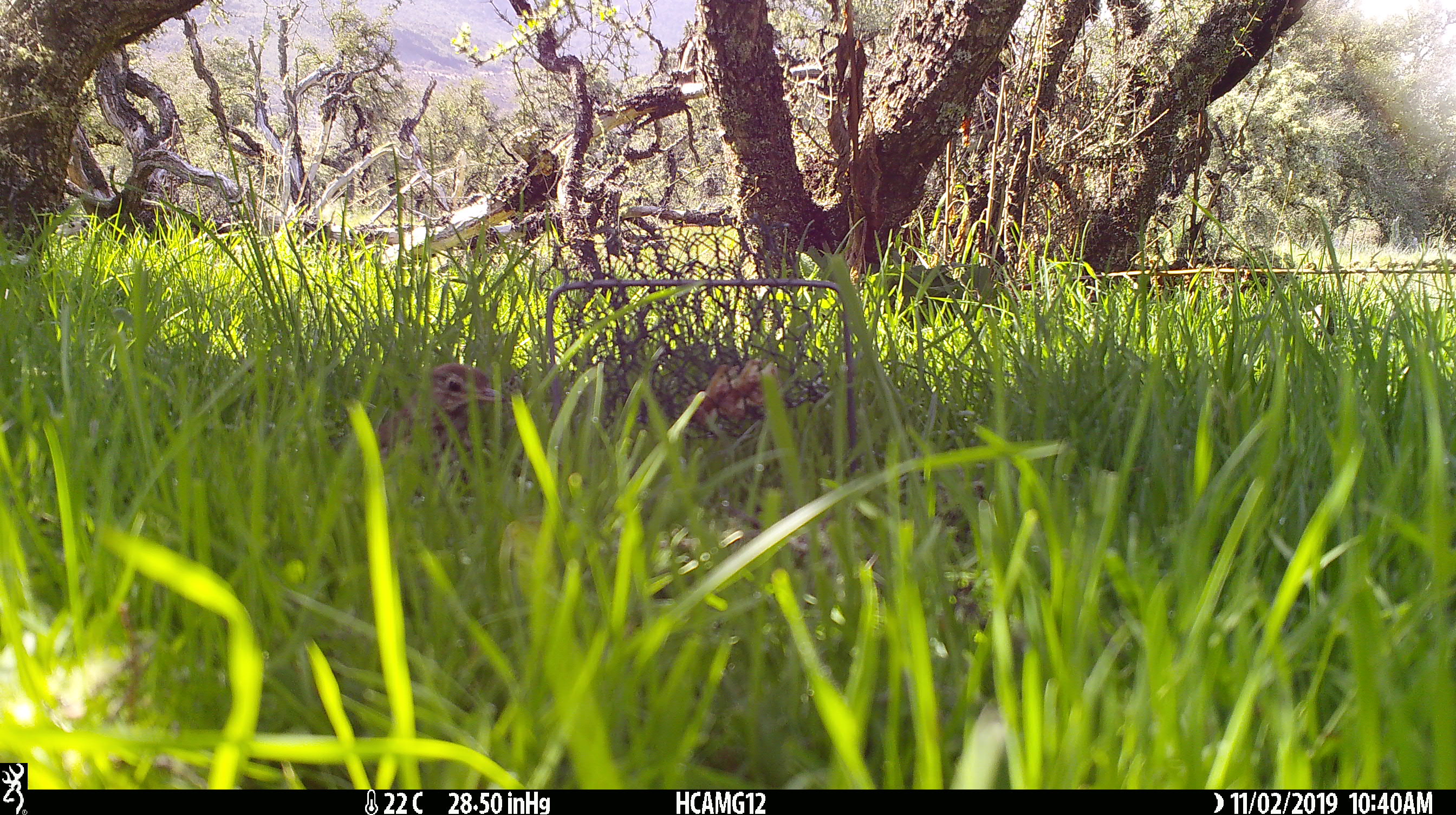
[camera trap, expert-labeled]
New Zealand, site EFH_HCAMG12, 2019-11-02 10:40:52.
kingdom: Animalia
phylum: Chordata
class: Aves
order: Passeriformes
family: Turdidae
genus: Turdus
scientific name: Turdus philomelos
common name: song thrush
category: thrush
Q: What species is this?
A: Thrush (song thrush) (Turdus philomelos).